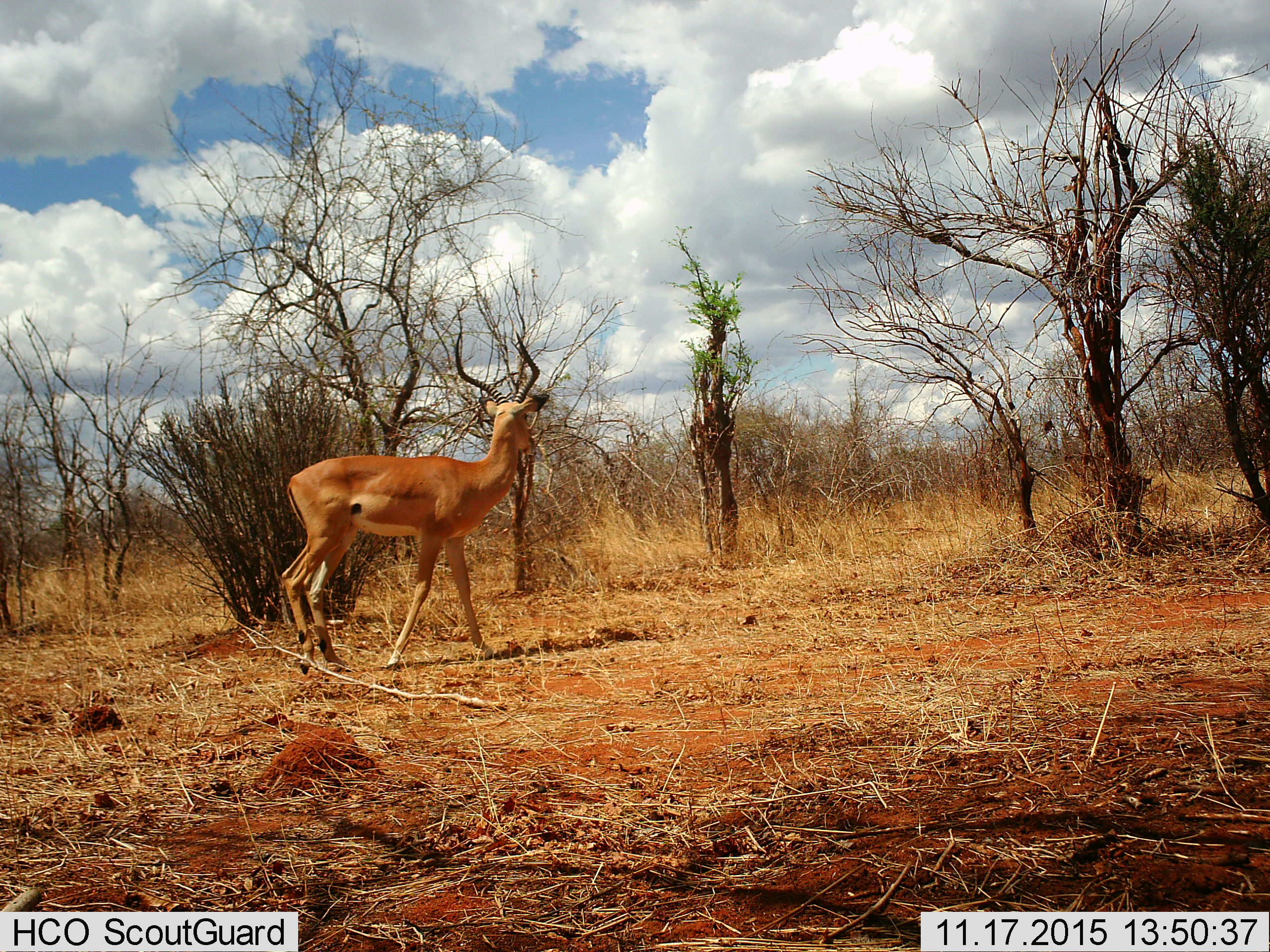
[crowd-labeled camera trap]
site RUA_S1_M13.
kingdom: Animalia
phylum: Chordata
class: Mammalia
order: Artiodactyla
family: Bovidae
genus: Aepyceros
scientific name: Aepyceros melampus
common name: impala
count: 1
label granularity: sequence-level